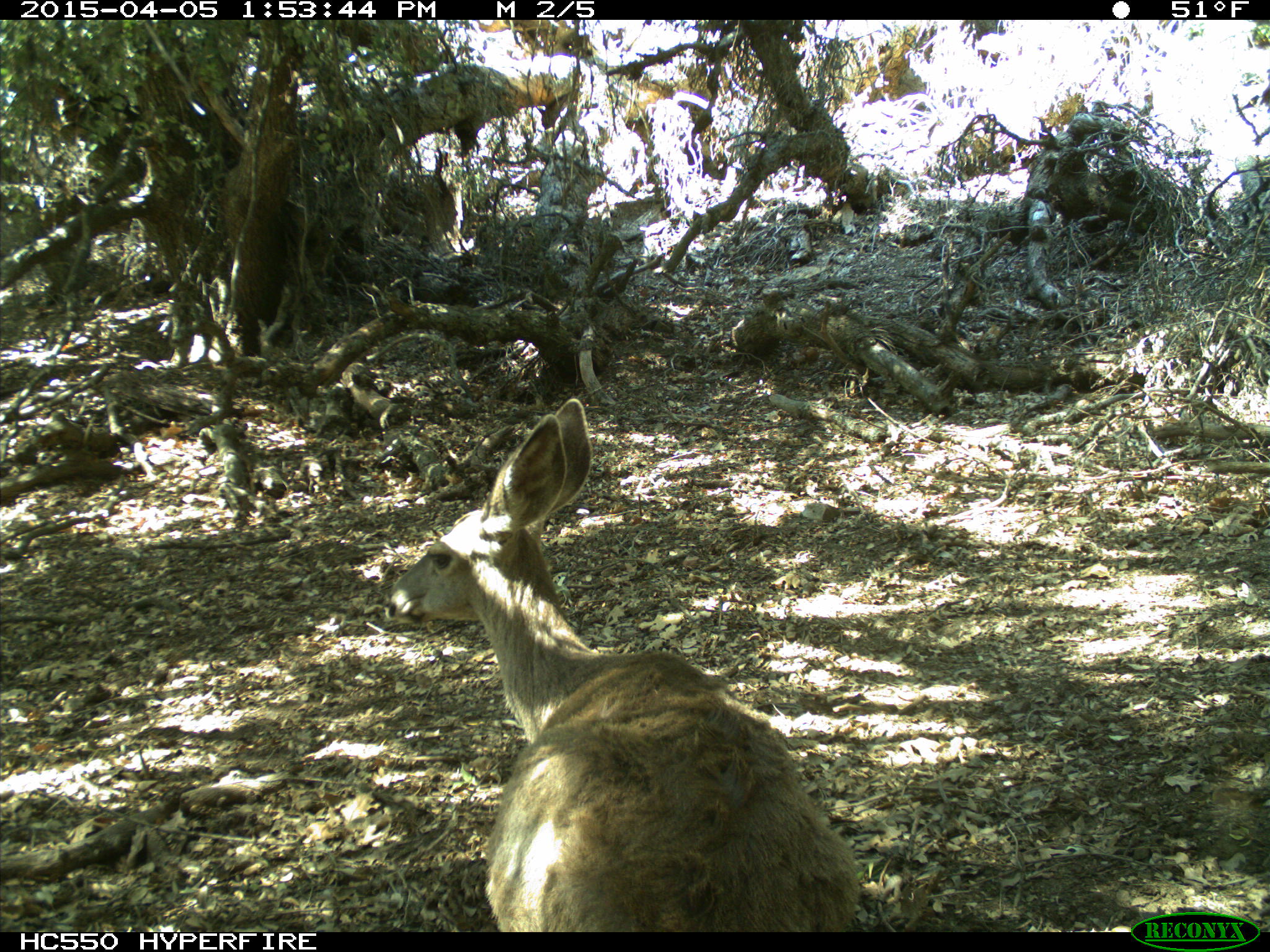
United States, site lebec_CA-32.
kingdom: Animalia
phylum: Chordata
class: Mammalia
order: Artiodactyla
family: Cervidae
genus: Odocoileus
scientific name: Odocoileus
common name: deer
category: unidentified deer